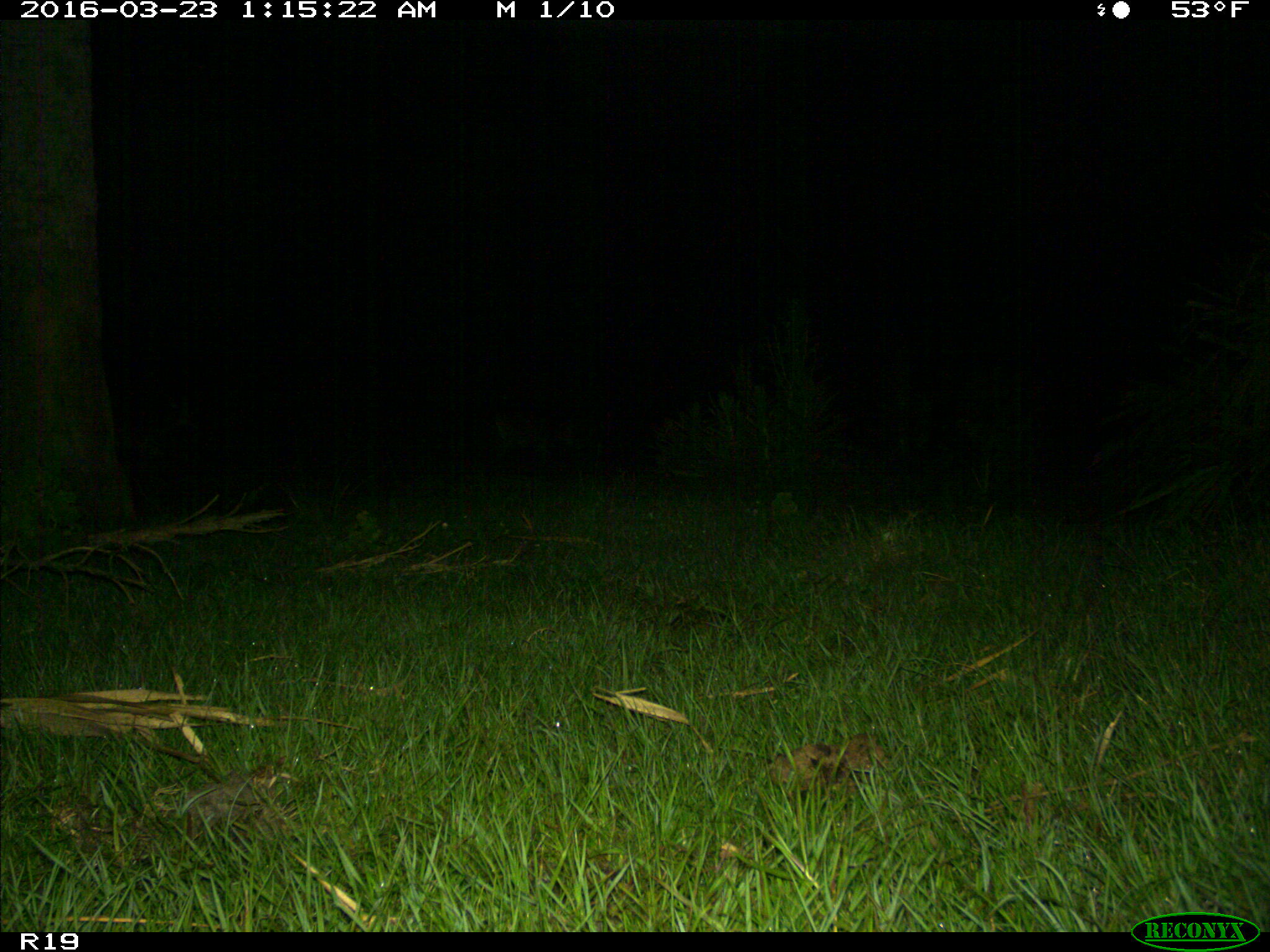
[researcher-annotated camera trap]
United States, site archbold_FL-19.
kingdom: Animalia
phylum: Chordata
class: Mammalia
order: Artiodactyla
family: Cervidae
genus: Odocoileus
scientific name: Odocoileus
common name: deer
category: unidentified deer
Unidentified deer (deer) (Odocoileus).